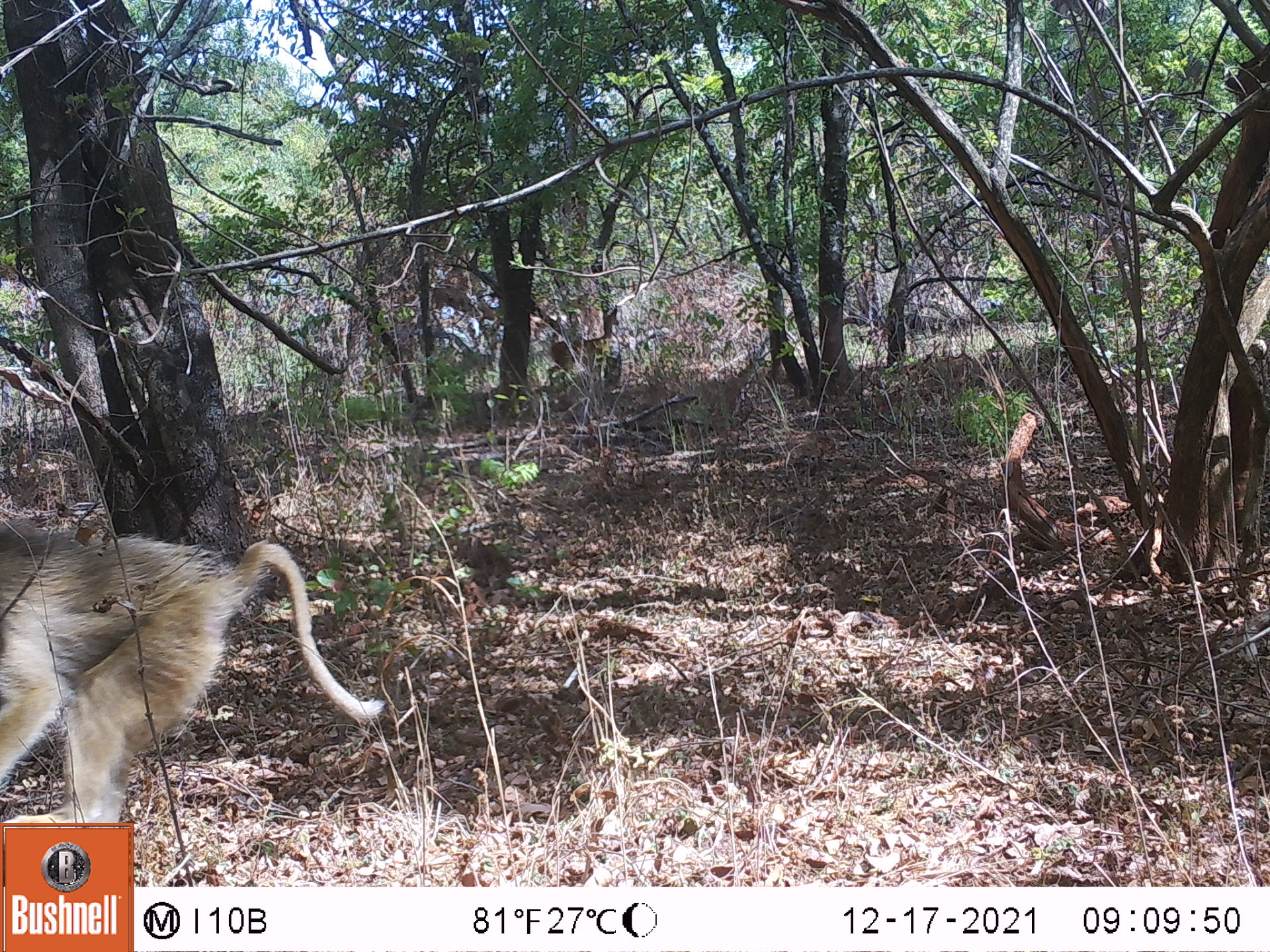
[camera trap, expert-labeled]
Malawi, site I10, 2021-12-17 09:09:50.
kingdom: Animalia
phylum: Chordata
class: Mammalia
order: Primates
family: Cercopithecidae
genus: Papio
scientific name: Papio cynocephalus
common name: yellow baboon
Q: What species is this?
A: Yellow baboon (Papio cynocephalus).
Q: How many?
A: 1.